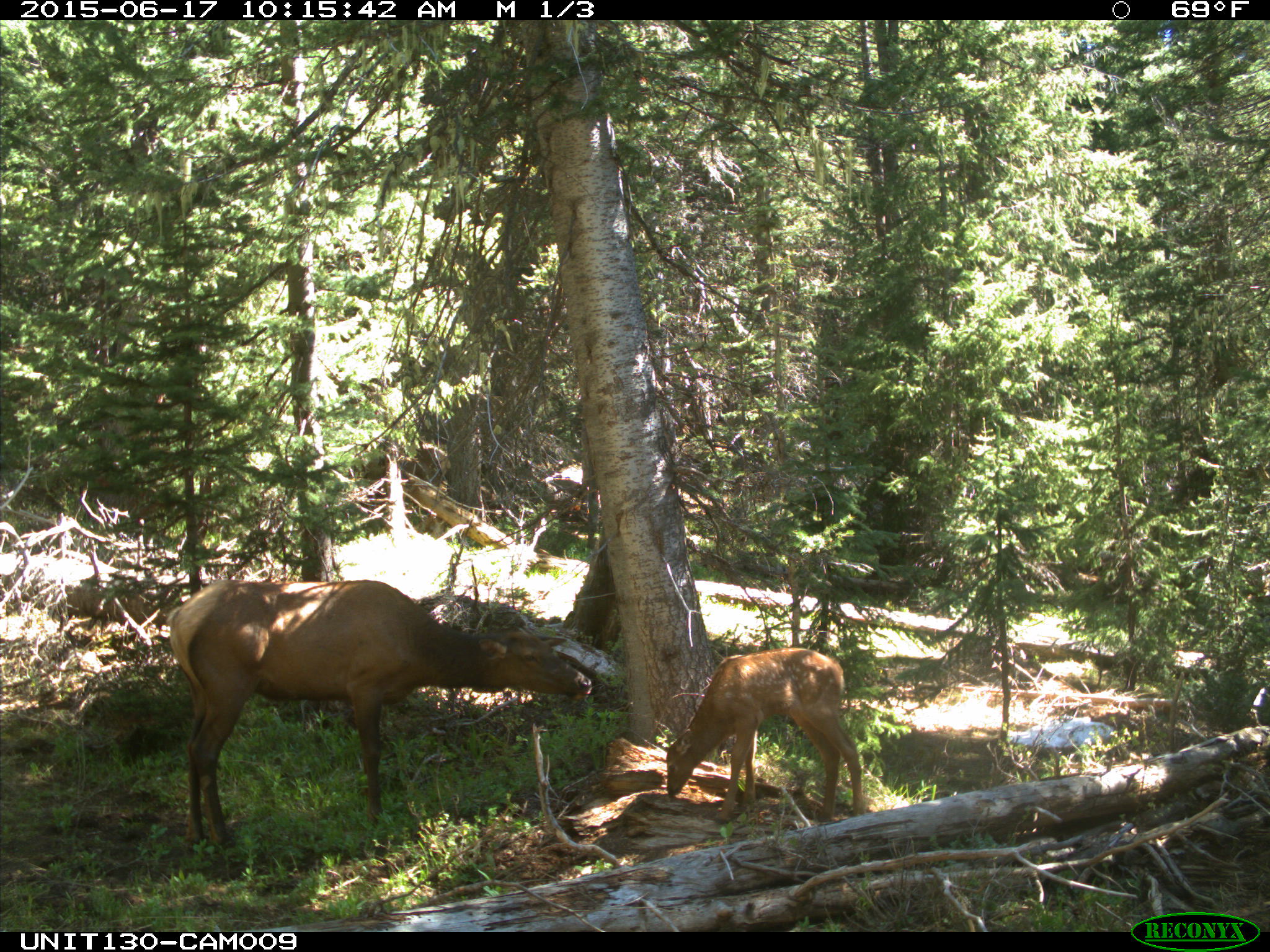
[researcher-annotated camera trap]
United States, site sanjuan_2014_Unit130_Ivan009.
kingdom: Animalia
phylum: Chordata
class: Mammalia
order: Artiodactyla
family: Cervidae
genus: Cervus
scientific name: Cervus elaphus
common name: red deer